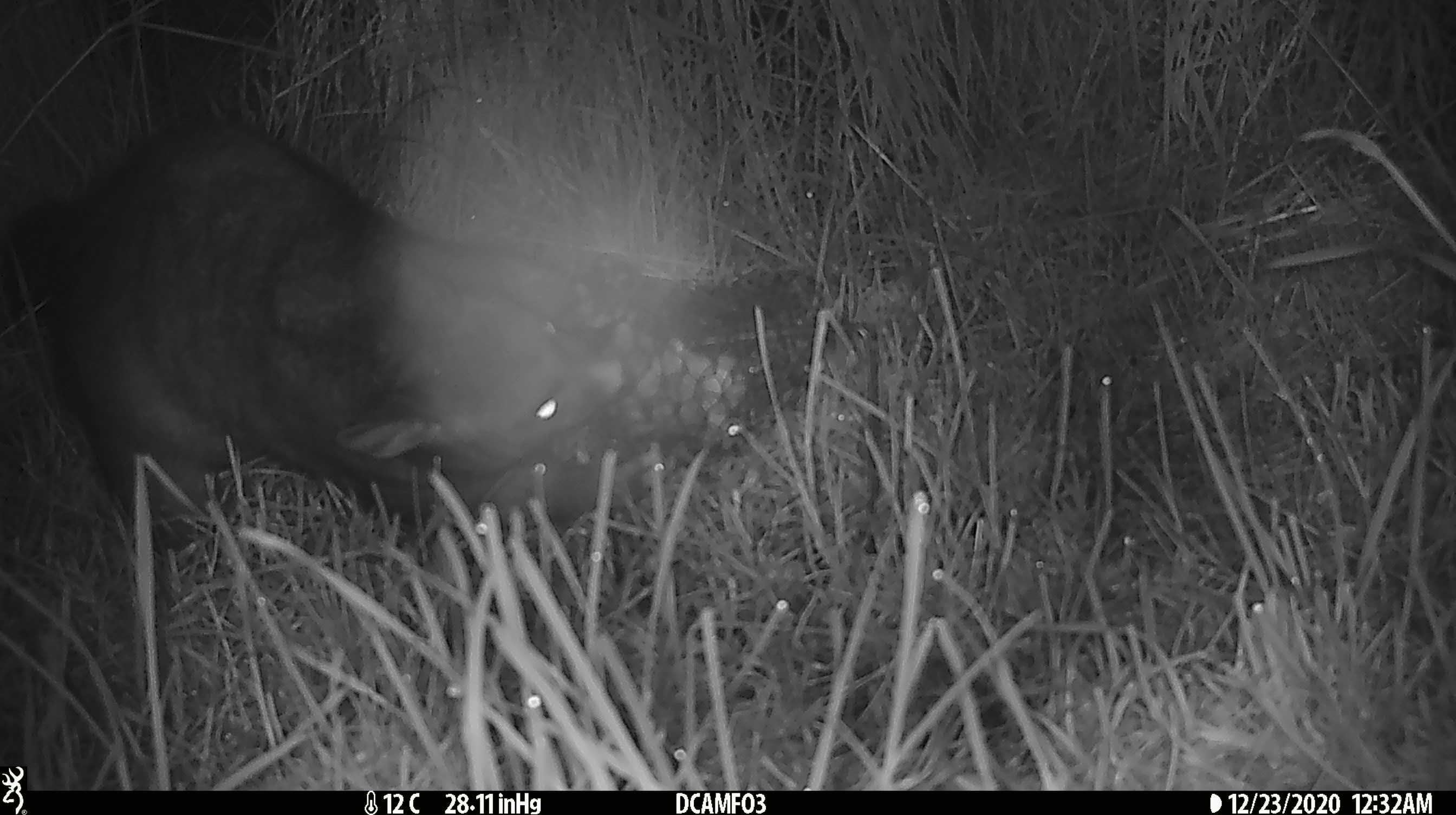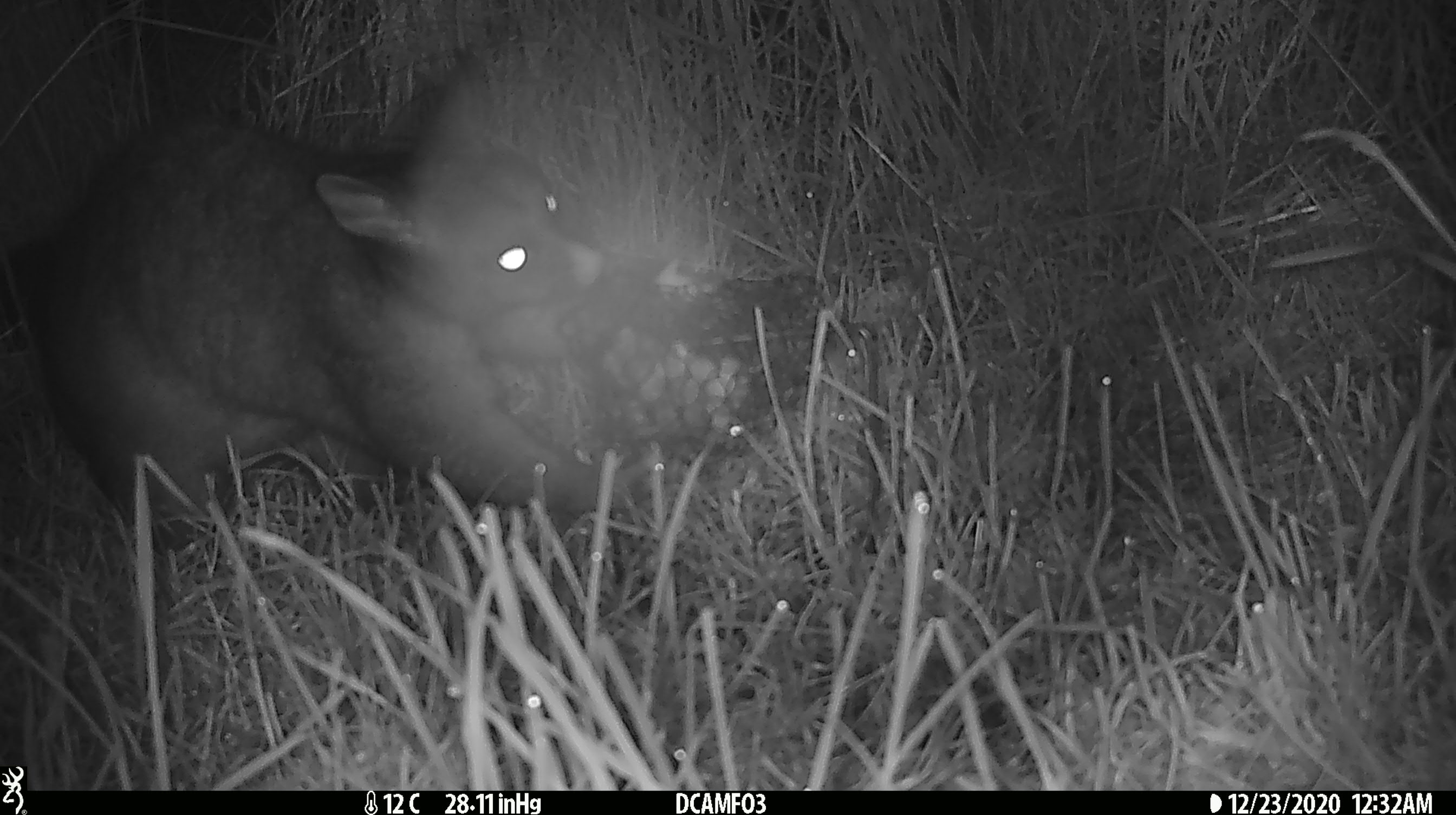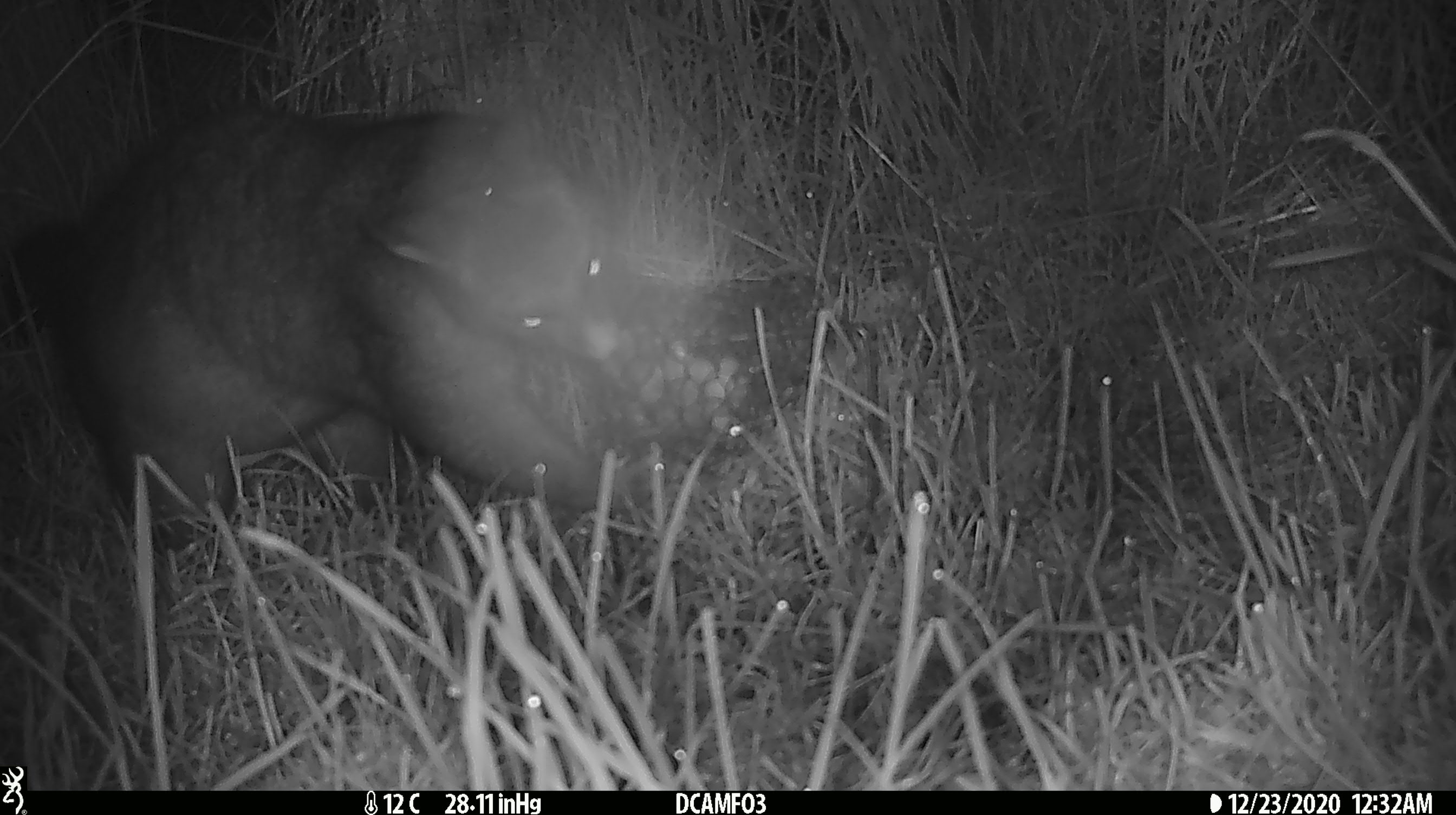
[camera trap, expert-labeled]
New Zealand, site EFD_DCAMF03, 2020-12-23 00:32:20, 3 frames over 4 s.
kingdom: Animalia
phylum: Chordata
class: Mammalia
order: Diprotodontia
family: Phalangeridae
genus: Trichosurus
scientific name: Trichosurus vulpecula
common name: common brushtail possum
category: possum